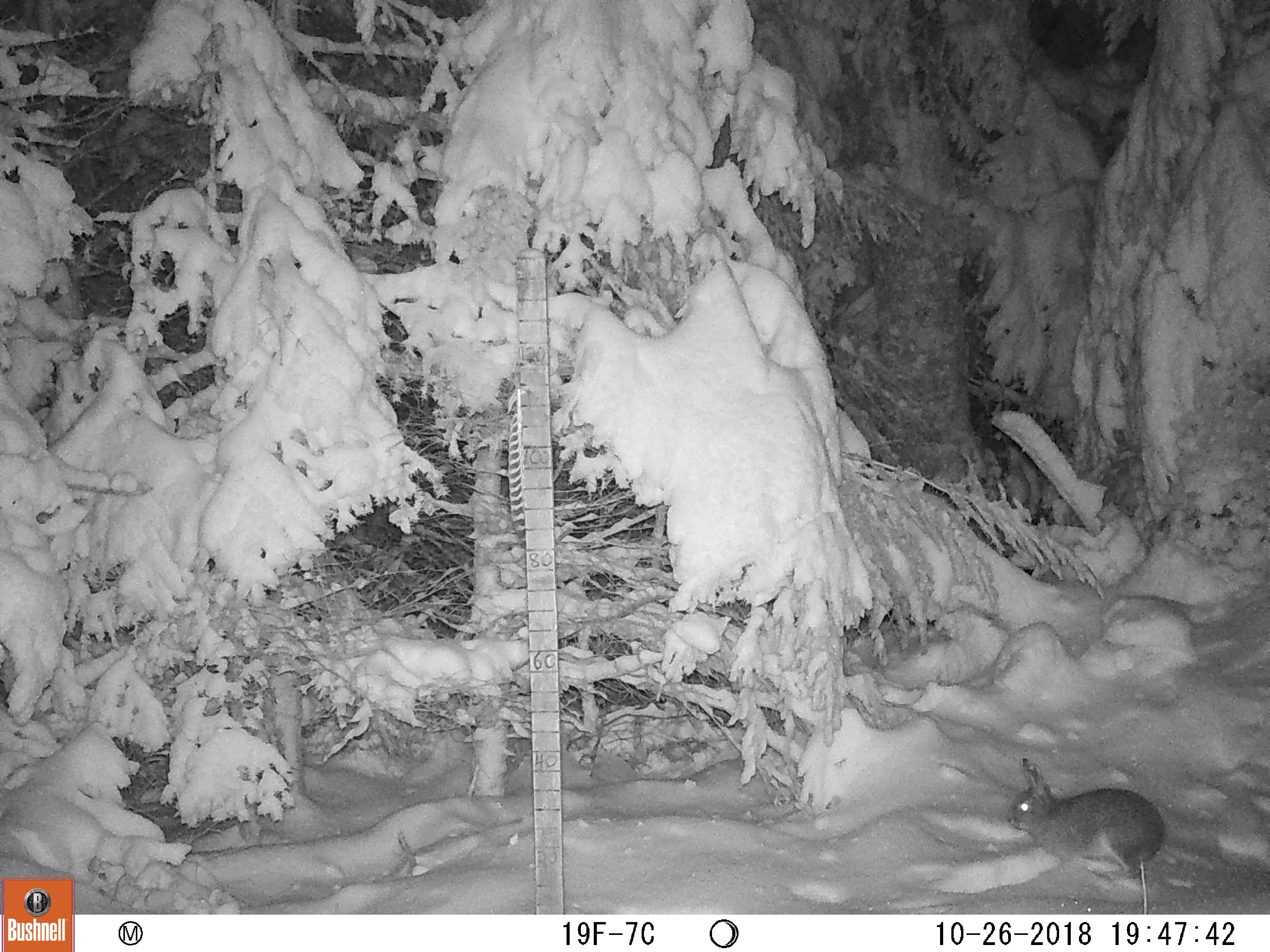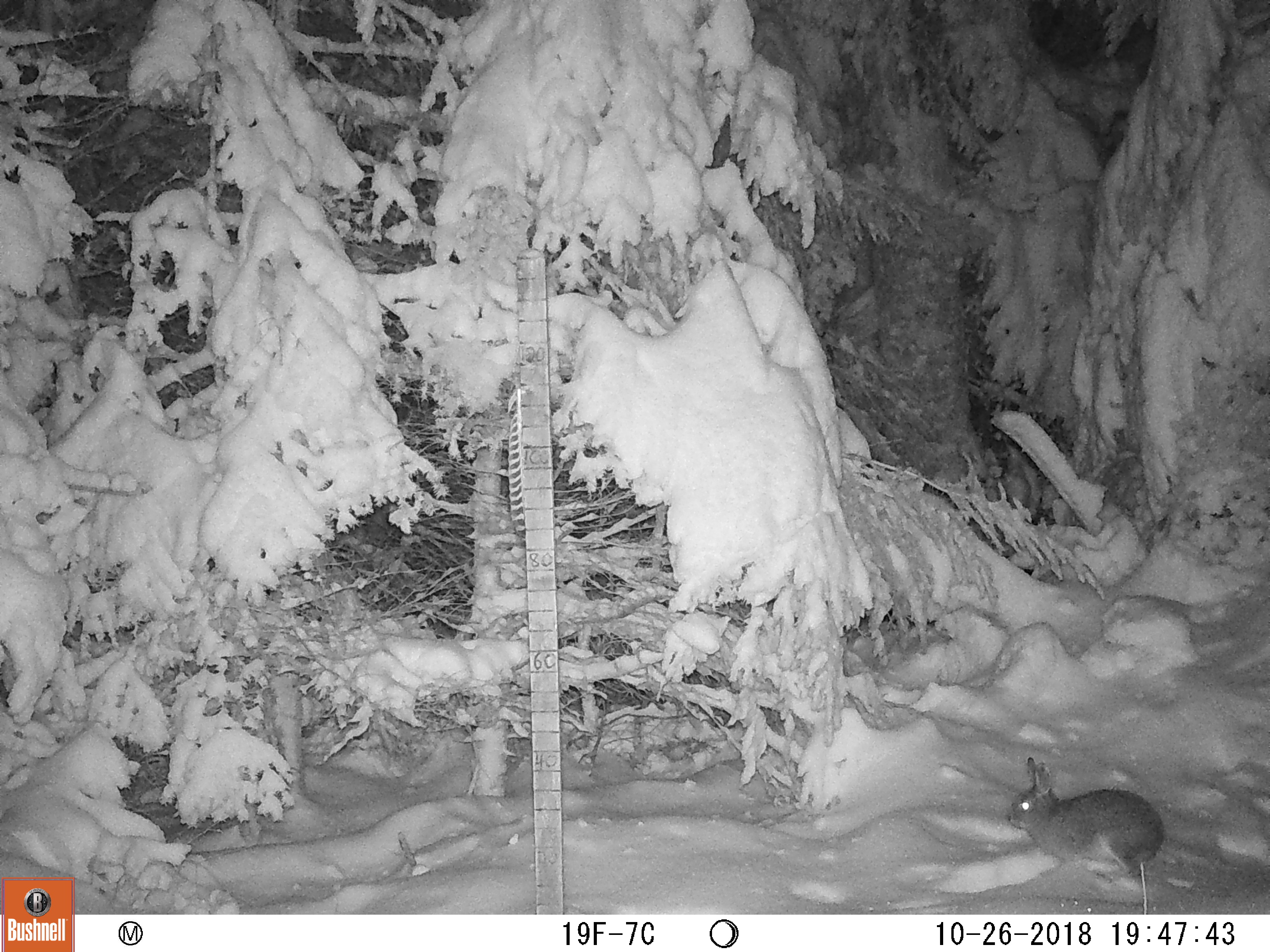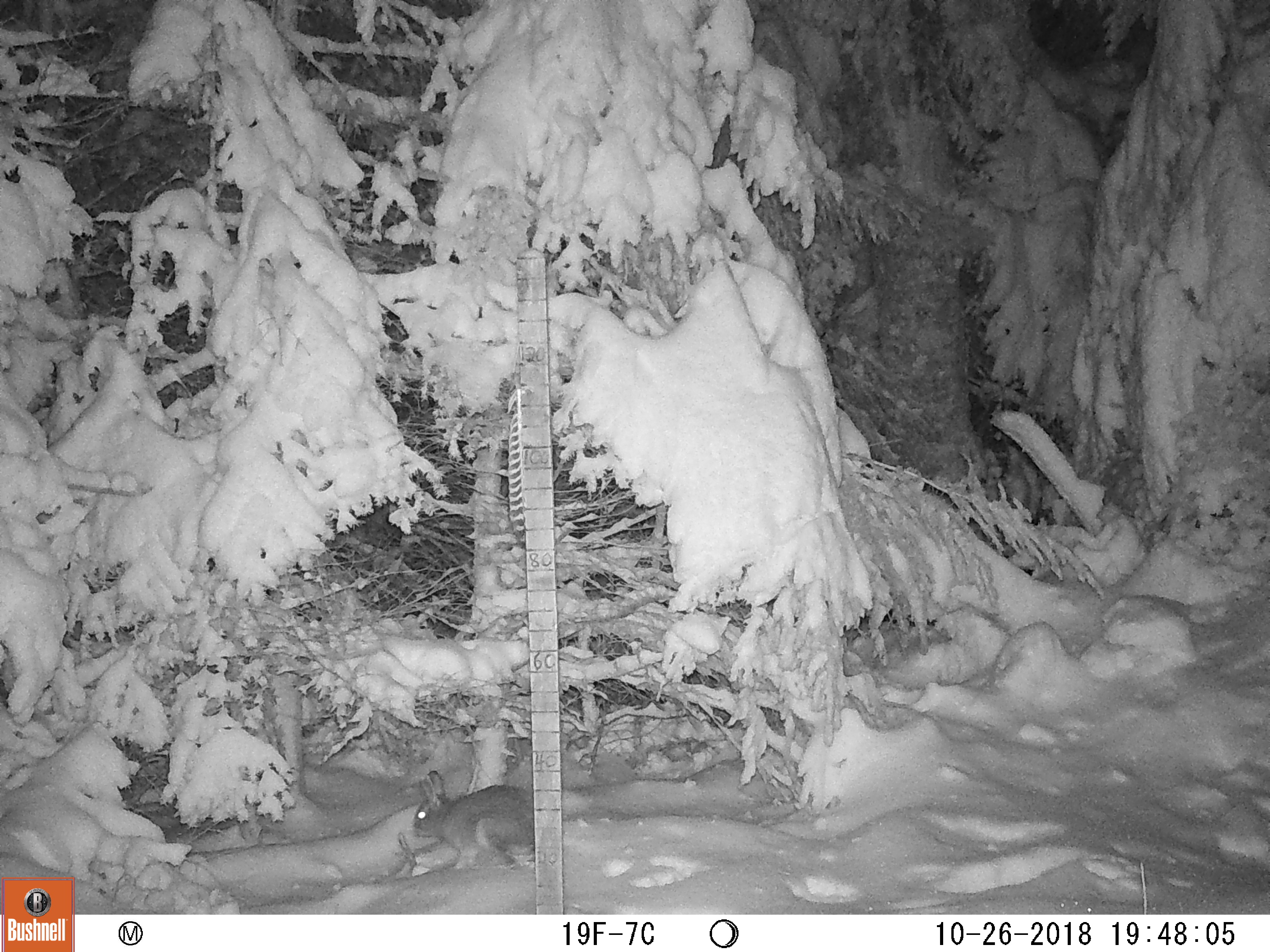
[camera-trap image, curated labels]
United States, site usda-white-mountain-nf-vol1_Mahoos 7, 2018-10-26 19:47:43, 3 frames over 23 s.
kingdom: Animalia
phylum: Chordata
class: Mammalia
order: Lagomorpha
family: Leporidae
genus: Lepus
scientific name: Lepus americanus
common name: snowshoe hare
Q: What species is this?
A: Snowshoe hare (Lepus americanus).